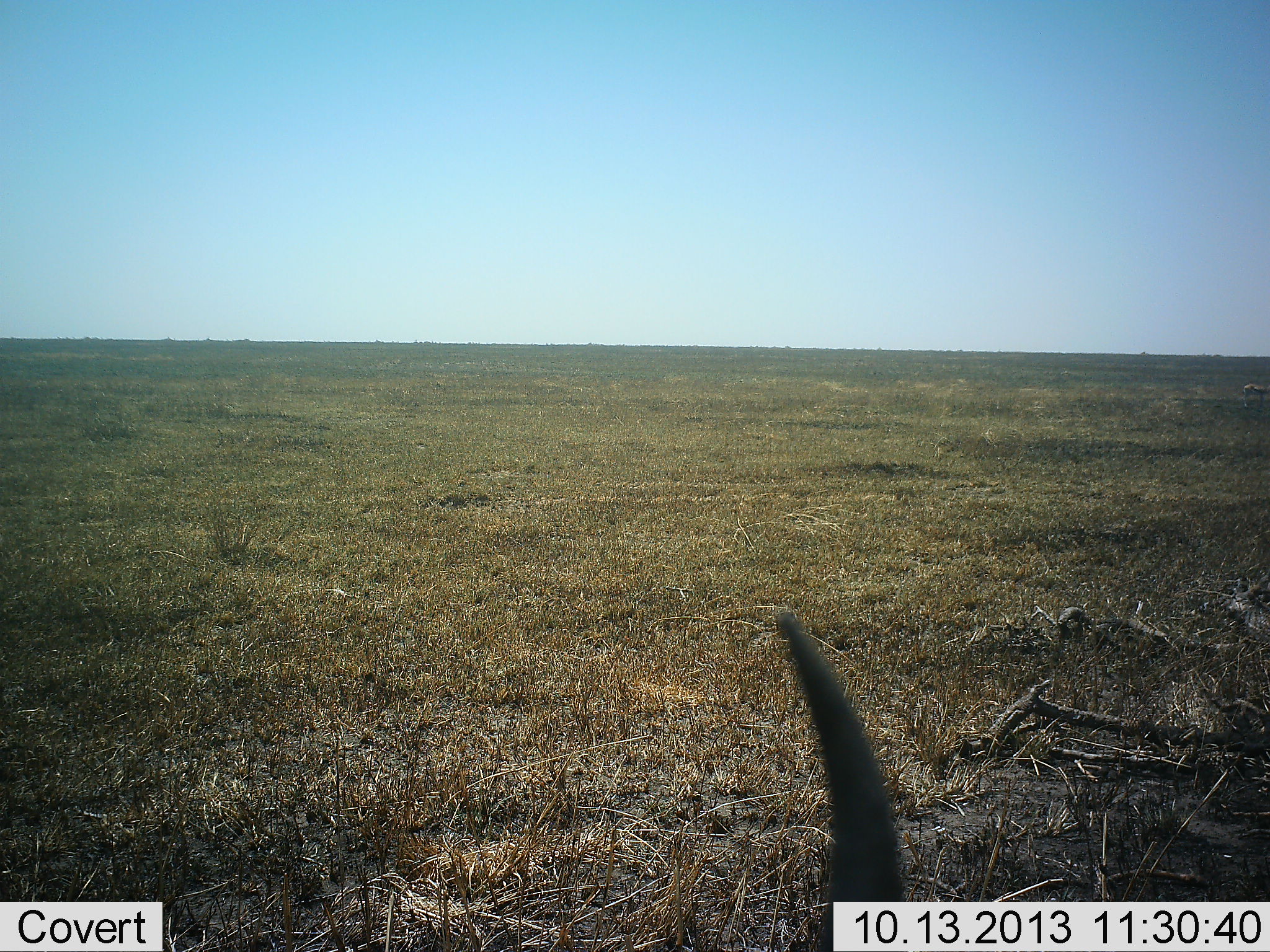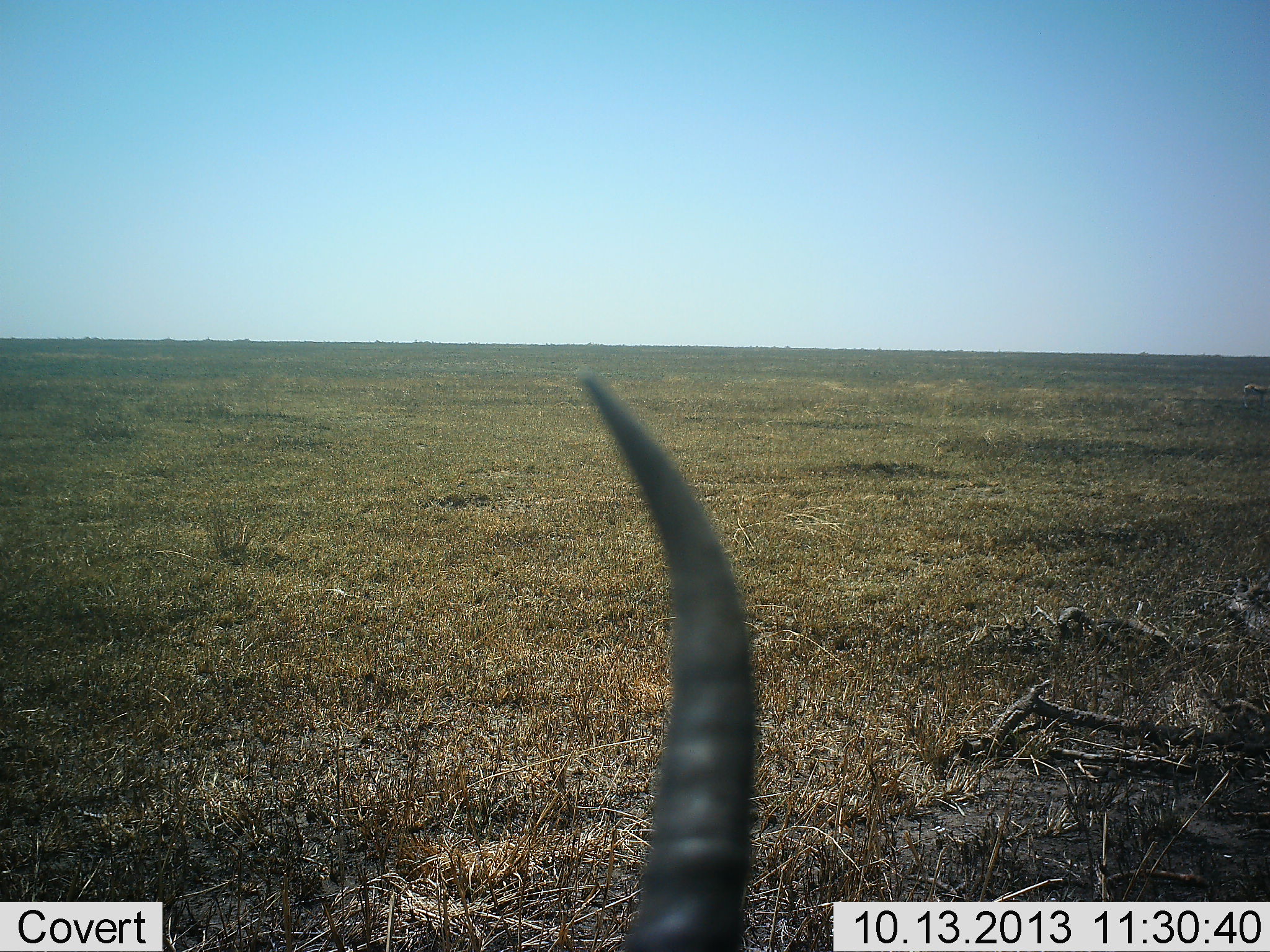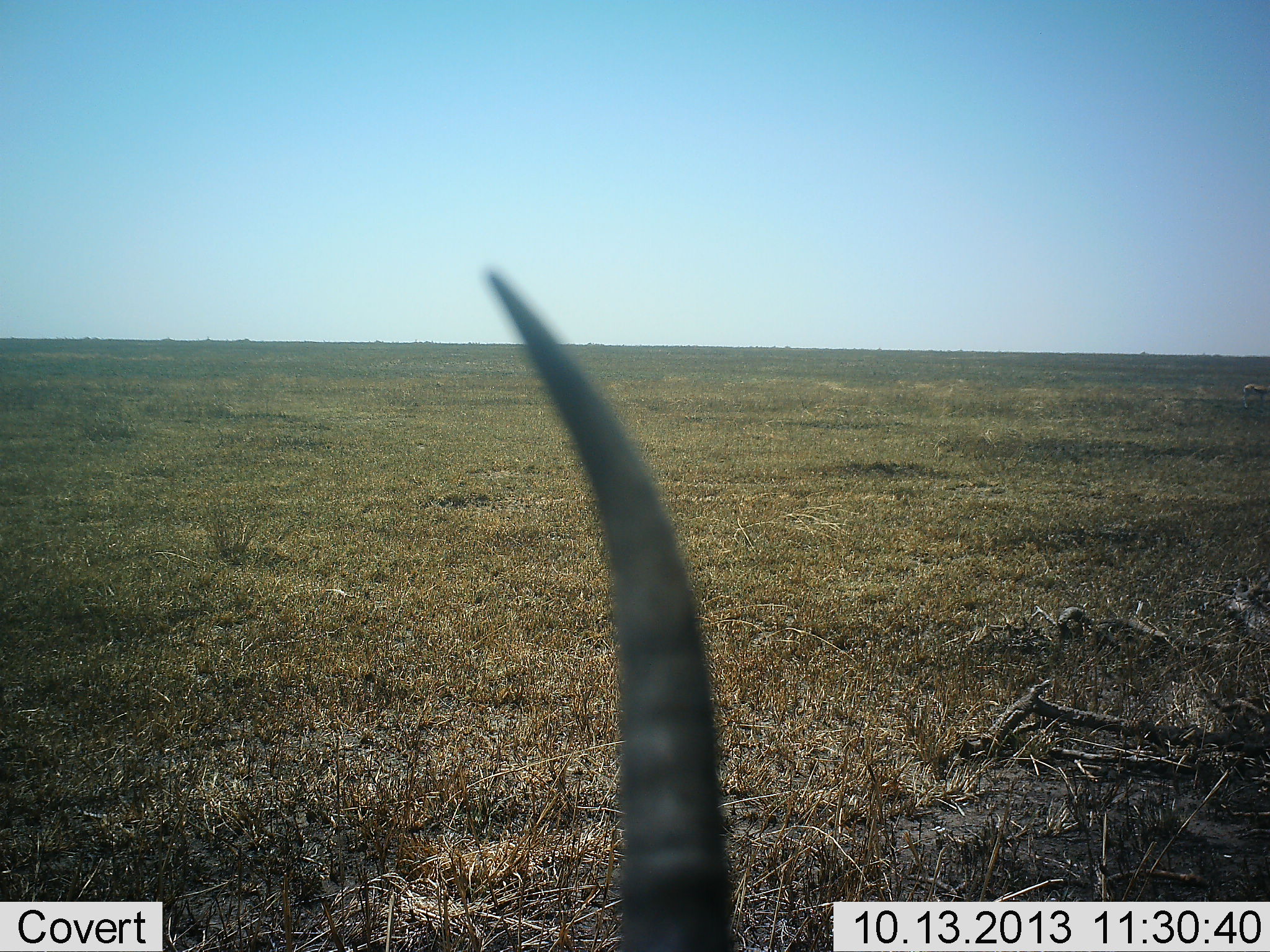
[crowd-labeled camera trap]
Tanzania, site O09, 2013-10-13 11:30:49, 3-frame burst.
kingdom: Animalia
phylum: Chordata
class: Mammalia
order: Artiodactyla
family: Bovidae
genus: Nanger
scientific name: Nanger granti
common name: grant's gazelle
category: gazellegrants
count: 1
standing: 100%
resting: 0%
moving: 0%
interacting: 0%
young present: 0%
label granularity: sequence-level